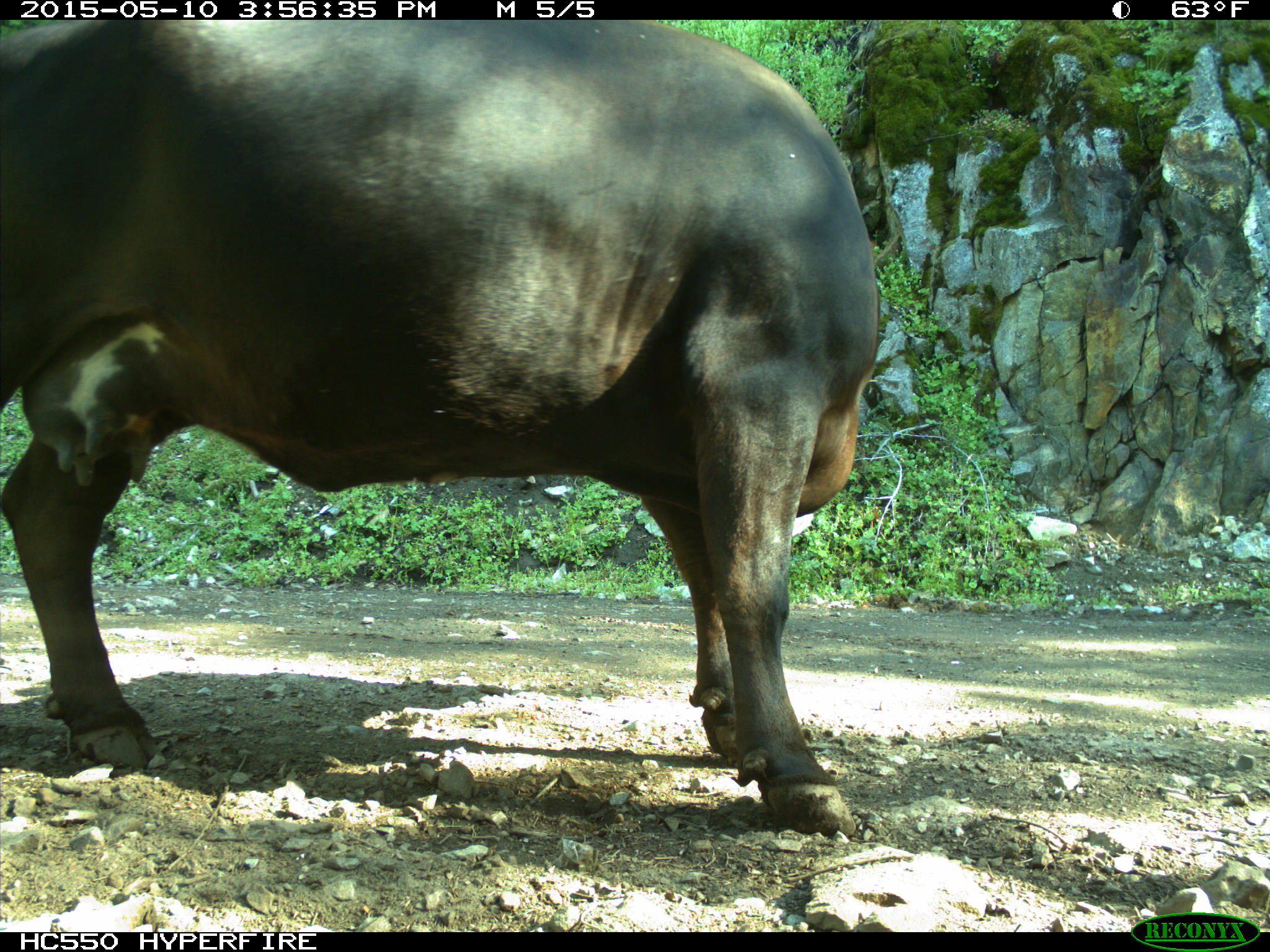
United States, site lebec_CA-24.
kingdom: Animalia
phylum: Chordata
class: Mammalia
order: Artiodactyla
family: Bovidae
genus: Bos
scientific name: Bos taurus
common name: domestic cow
Bos taurus (domestic cow).